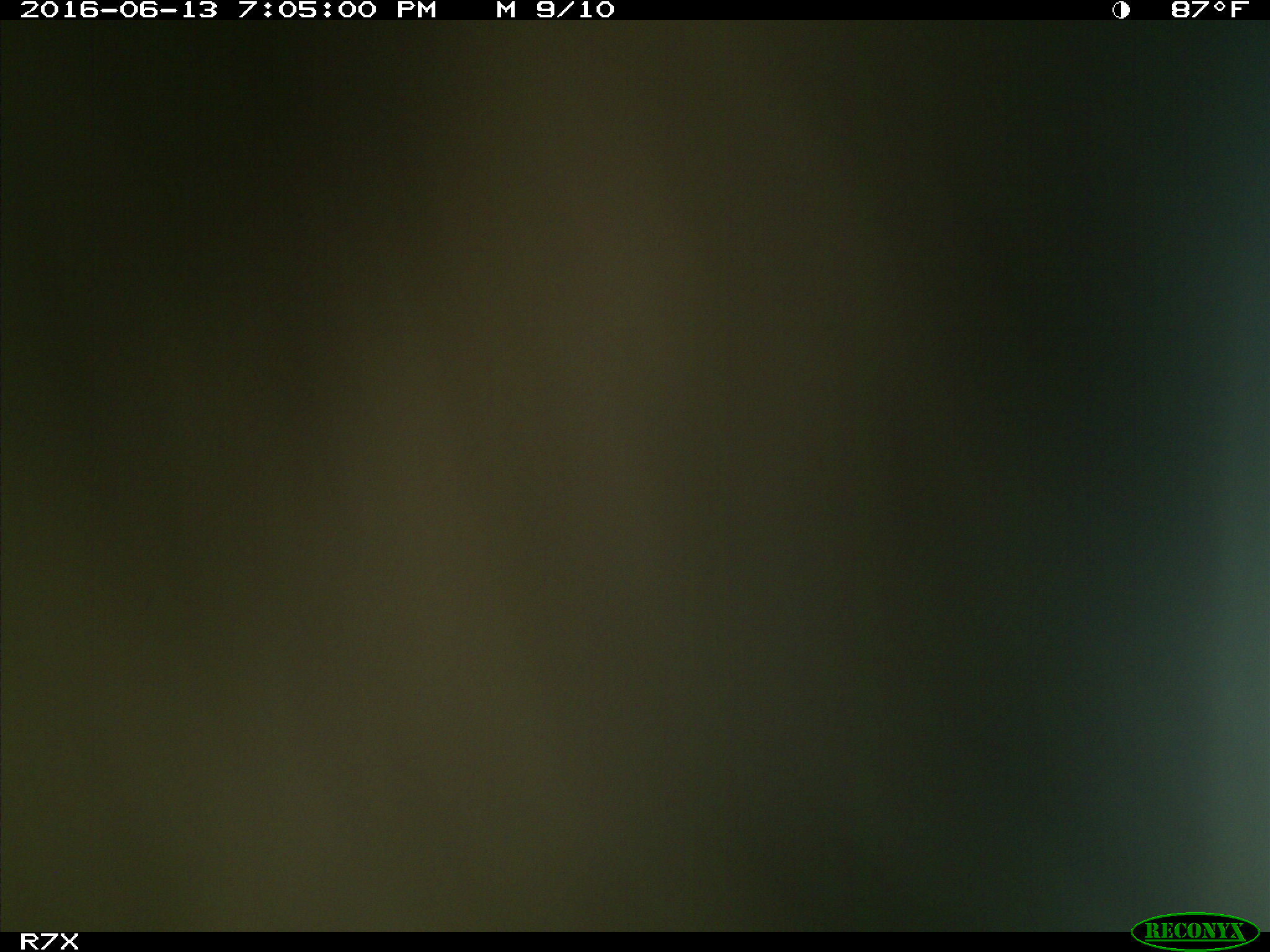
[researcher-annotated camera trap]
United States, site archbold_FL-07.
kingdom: Animalia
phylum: Chordata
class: Mammalia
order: Artiodactyla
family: Bovidae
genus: Bos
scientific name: Bos taurus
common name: domestic cow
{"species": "Bos taurus (domestic cow)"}